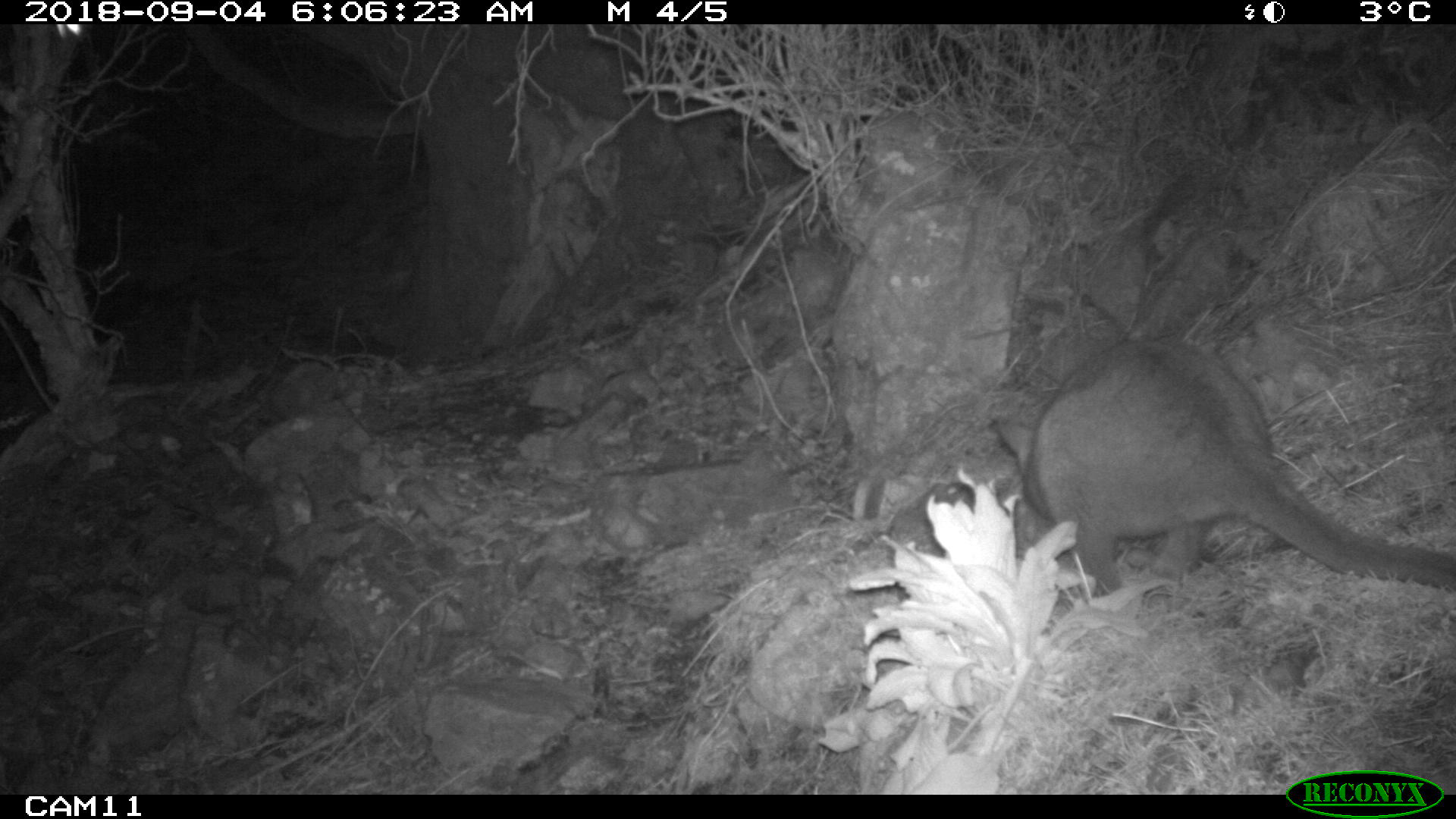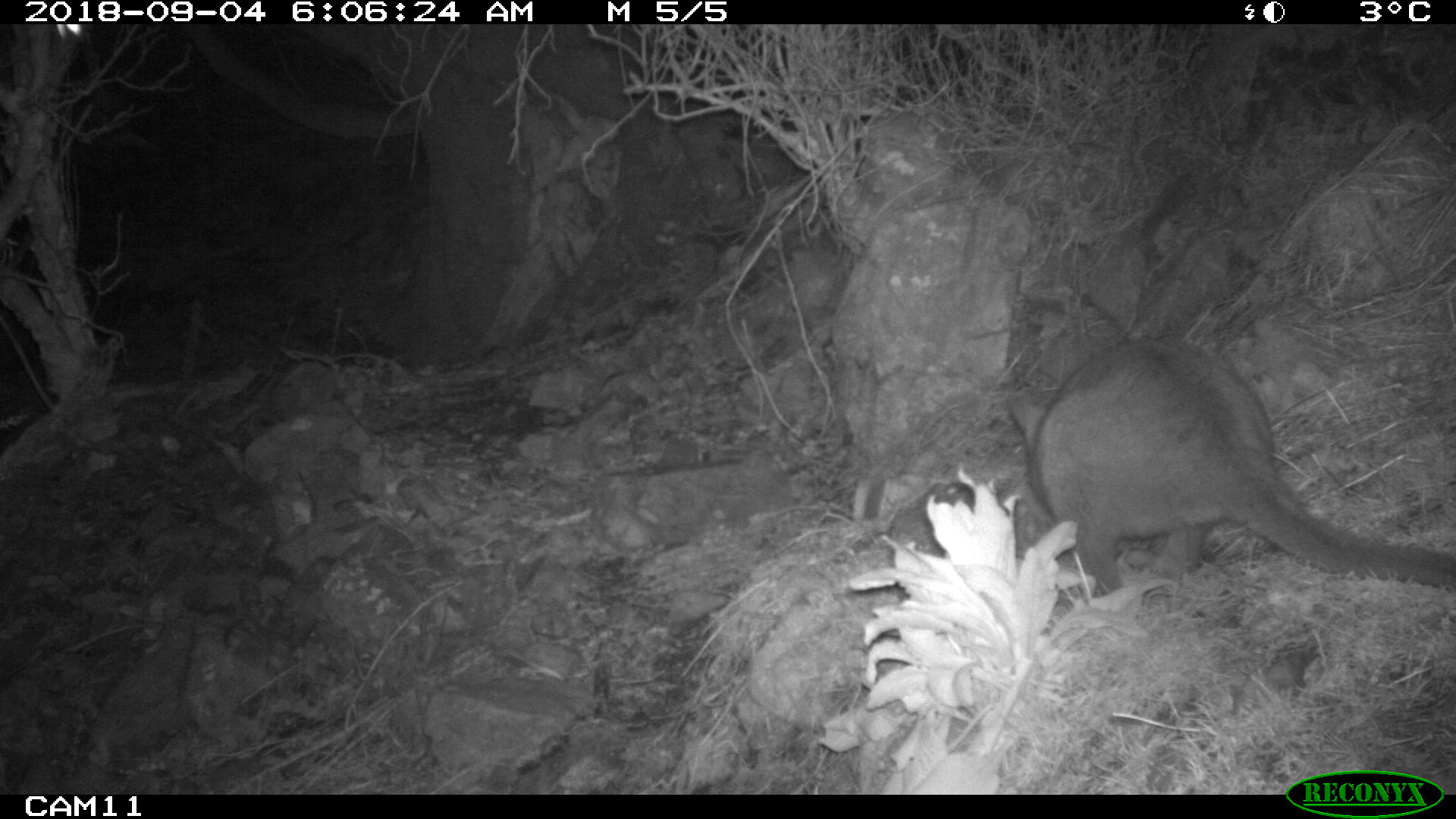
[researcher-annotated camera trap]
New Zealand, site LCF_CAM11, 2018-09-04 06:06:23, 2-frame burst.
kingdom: Animalia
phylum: Chordata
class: Mammalia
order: Diprotodontia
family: Macropodidae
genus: Notamacropus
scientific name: Notamacropus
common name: wallaby